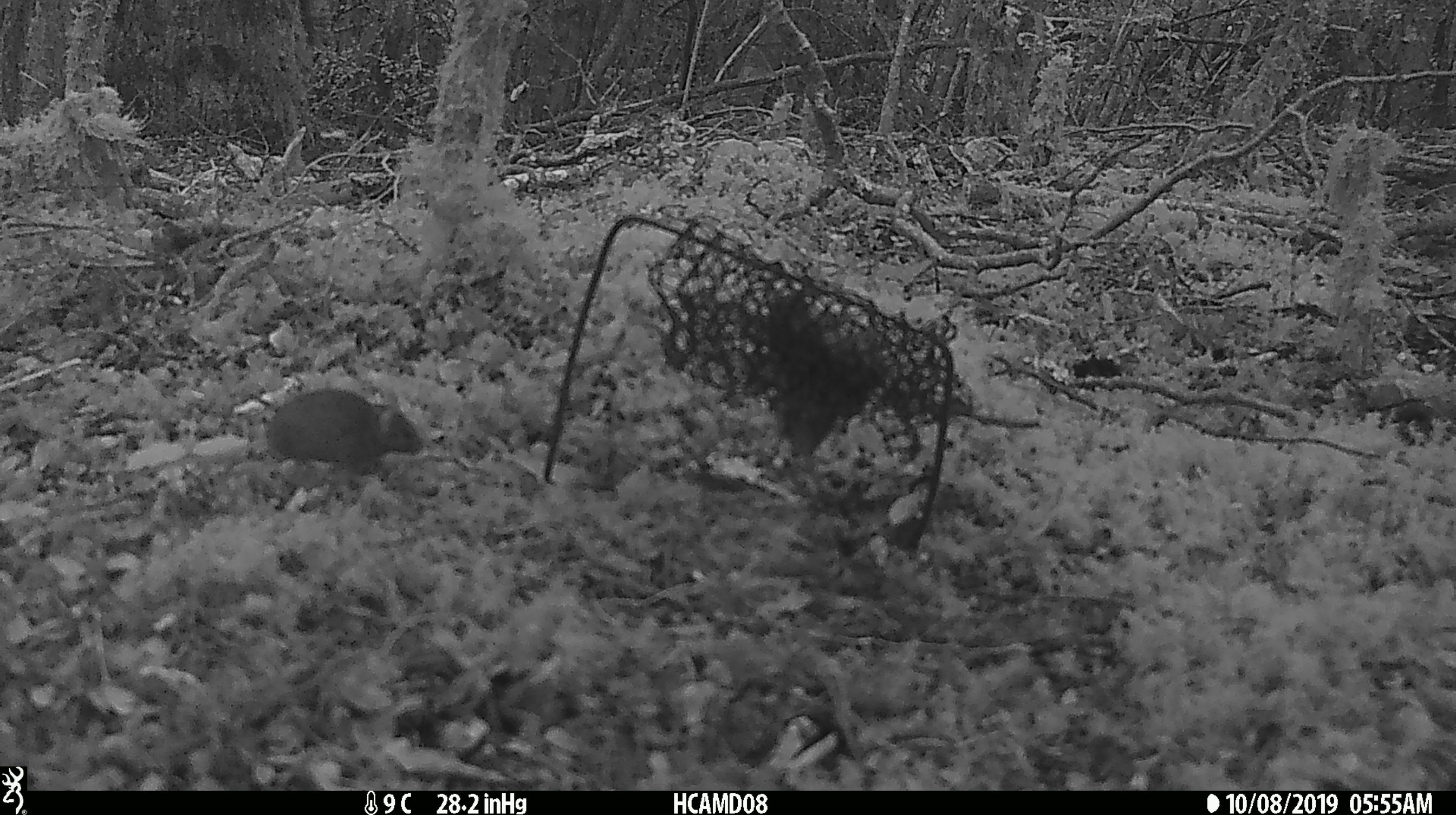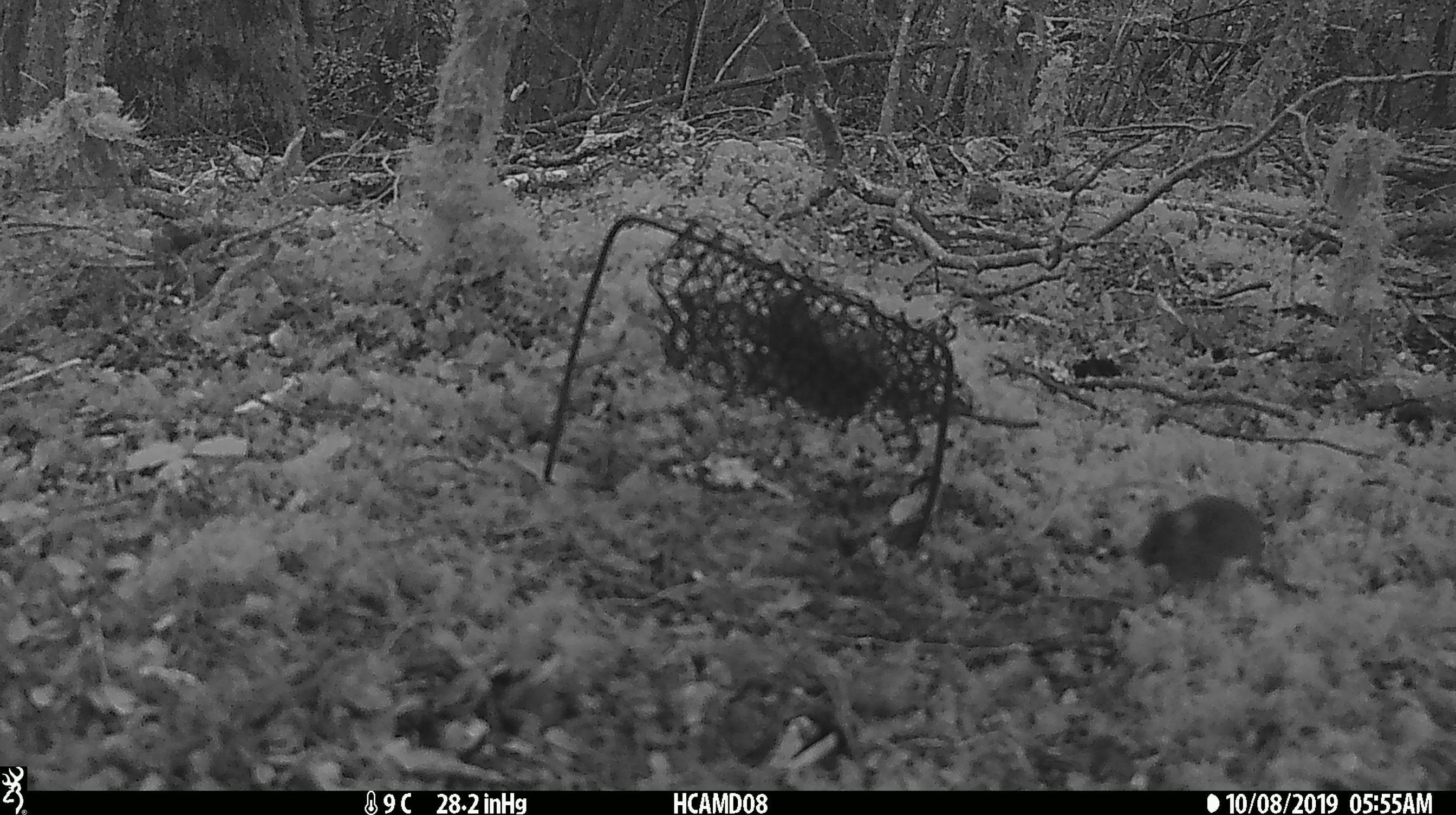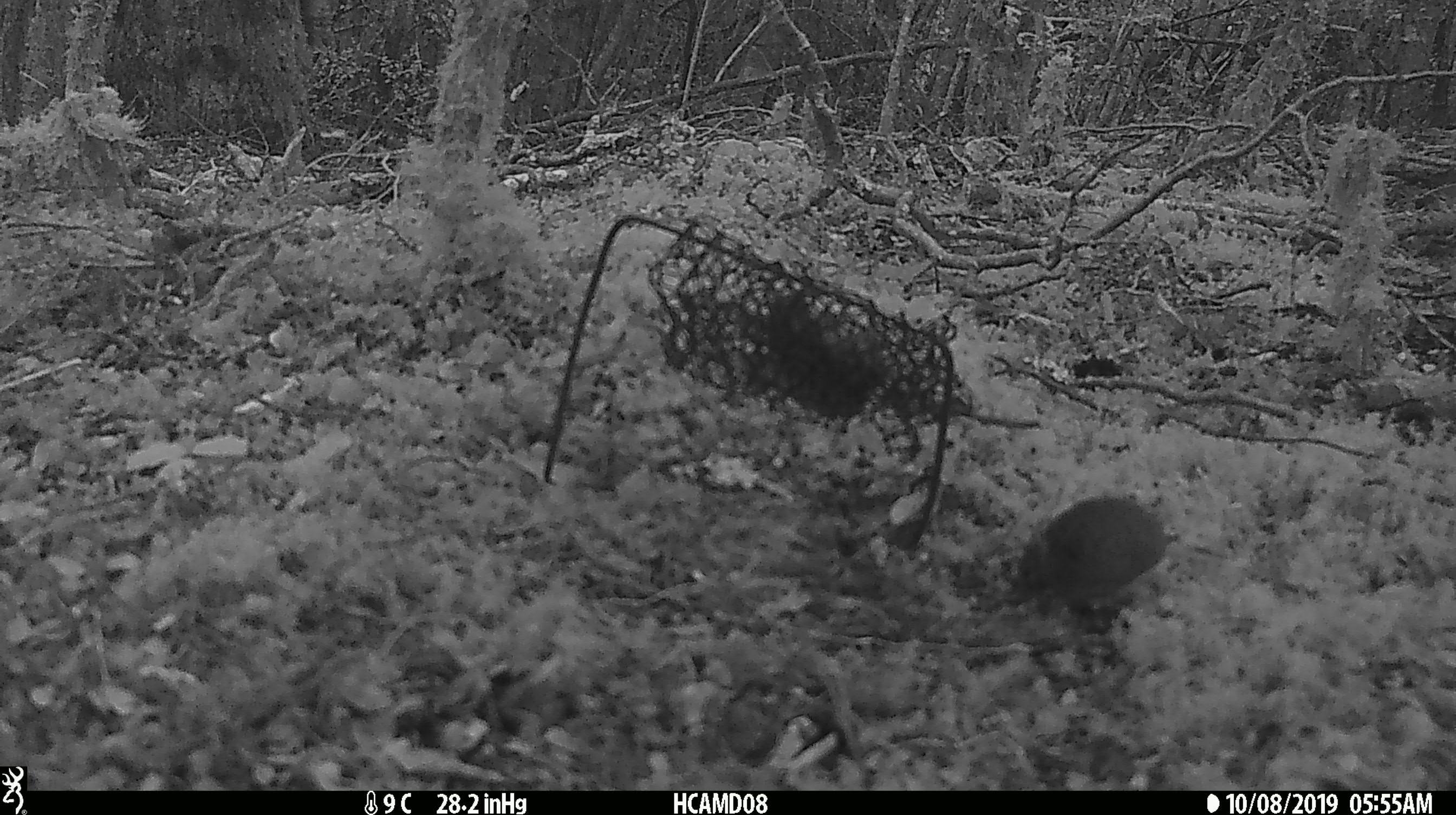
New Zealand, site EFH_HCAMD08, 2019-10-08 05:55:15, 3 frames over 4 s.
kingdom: Animalia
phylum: Chordata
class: Mammalia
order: Rodentia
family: Muridae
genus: Mus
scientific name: Mus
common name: mouse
Mouse (Mus).